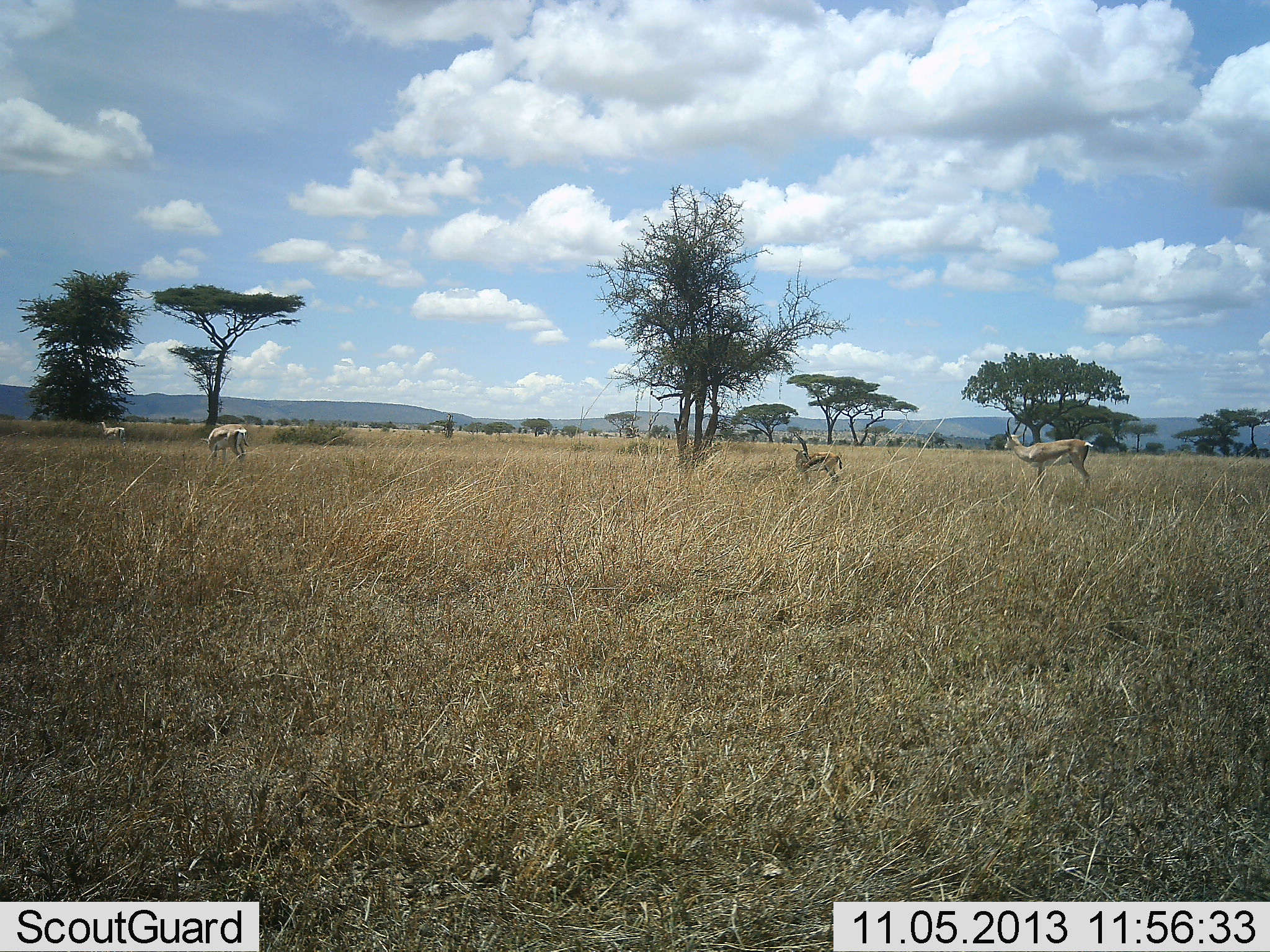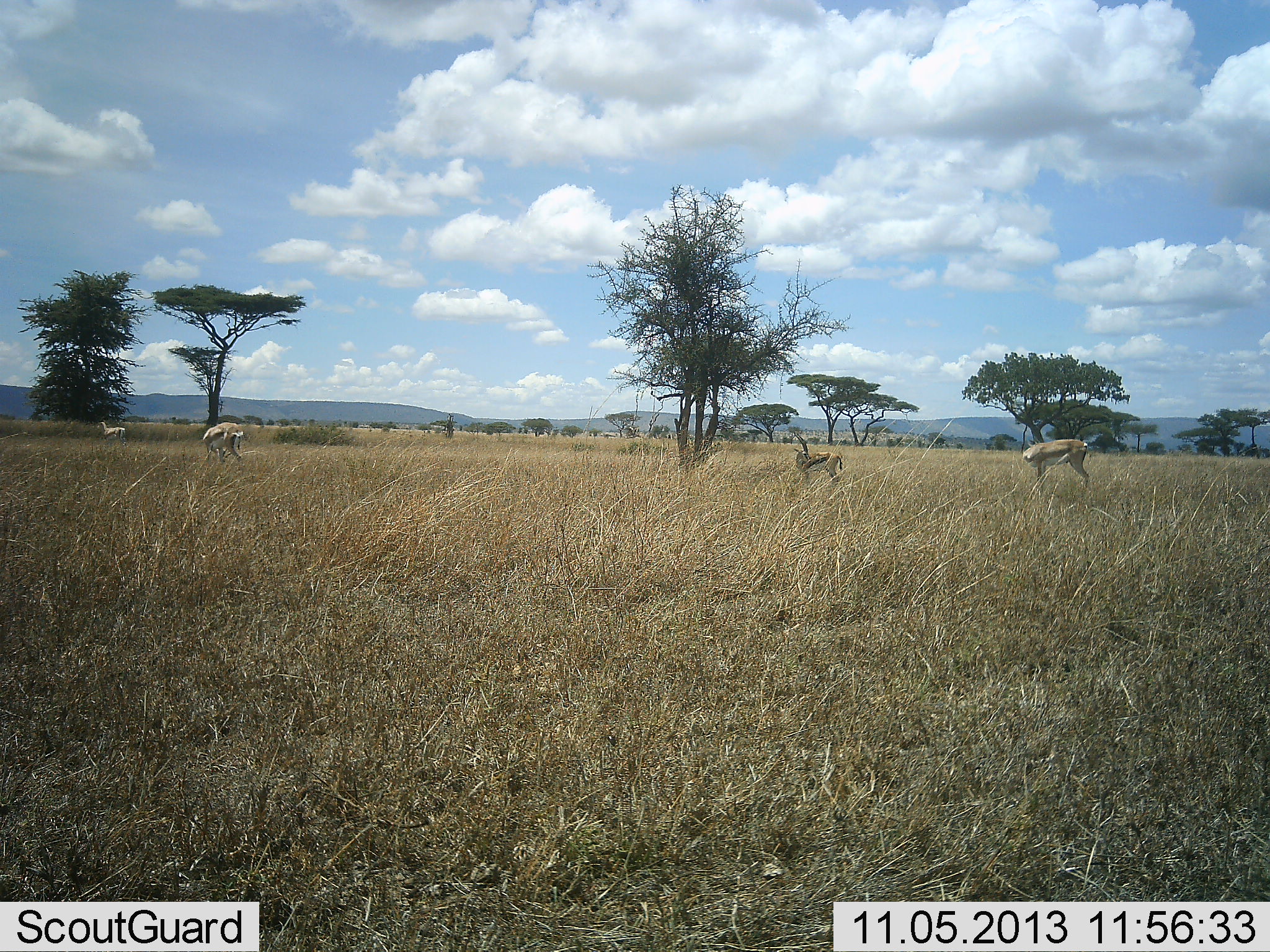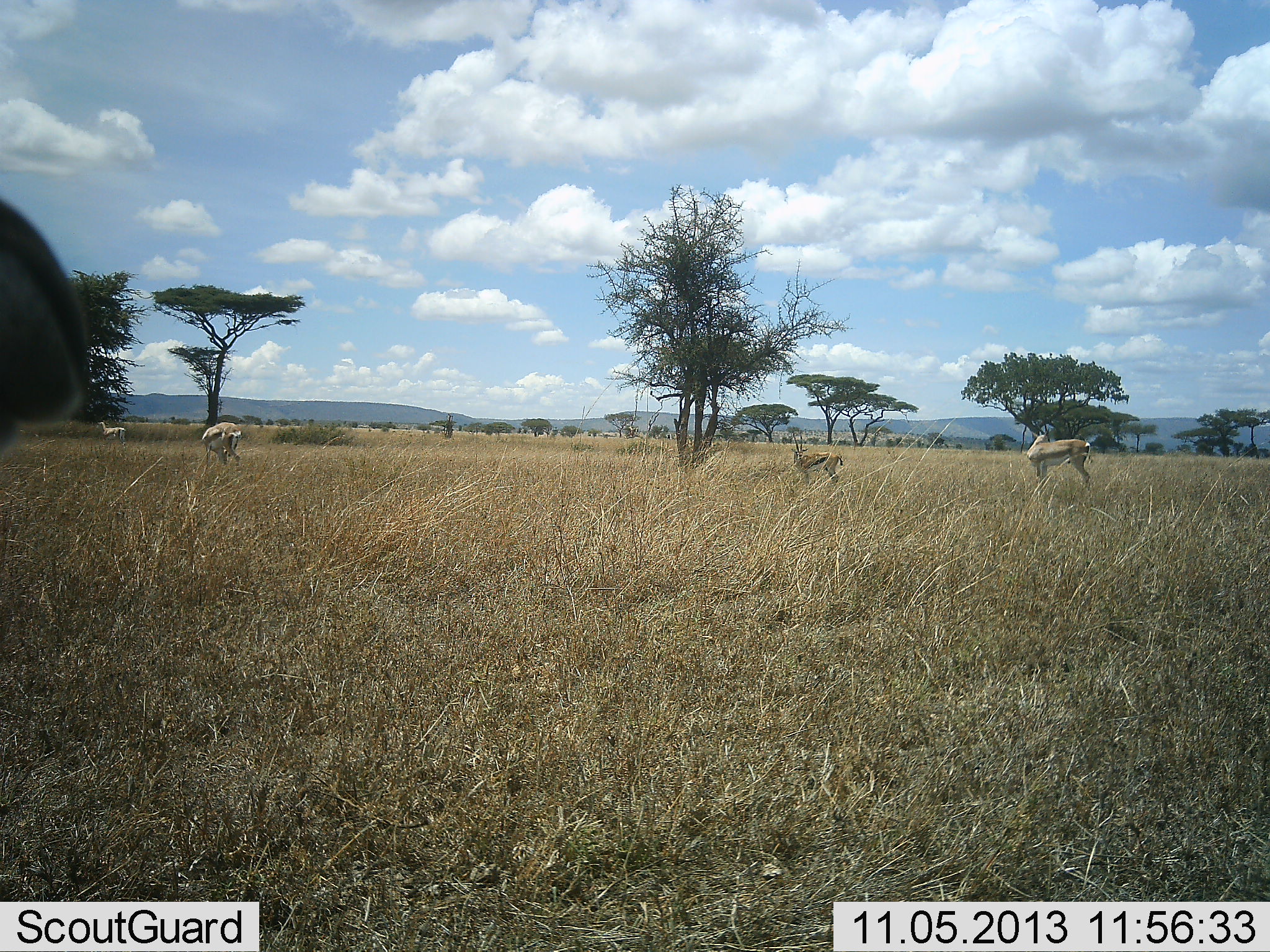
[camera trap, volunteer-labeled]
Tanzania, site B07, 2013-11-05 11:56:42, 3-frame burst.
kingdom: Animalia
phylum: Chordata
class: Mammalia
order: Artiodactyla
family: Bovidae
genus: Eudorcas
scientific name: Eudorcas thomsonii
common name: thomson's gazelle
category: gazellethomsons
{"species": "gazellethomsons (thomson's gazelle) (Eudorcas thomsonii)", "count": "4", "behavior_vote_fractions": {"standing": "93%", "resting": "7%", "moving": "14%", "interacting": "0%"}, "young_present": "0%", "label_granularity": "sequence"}